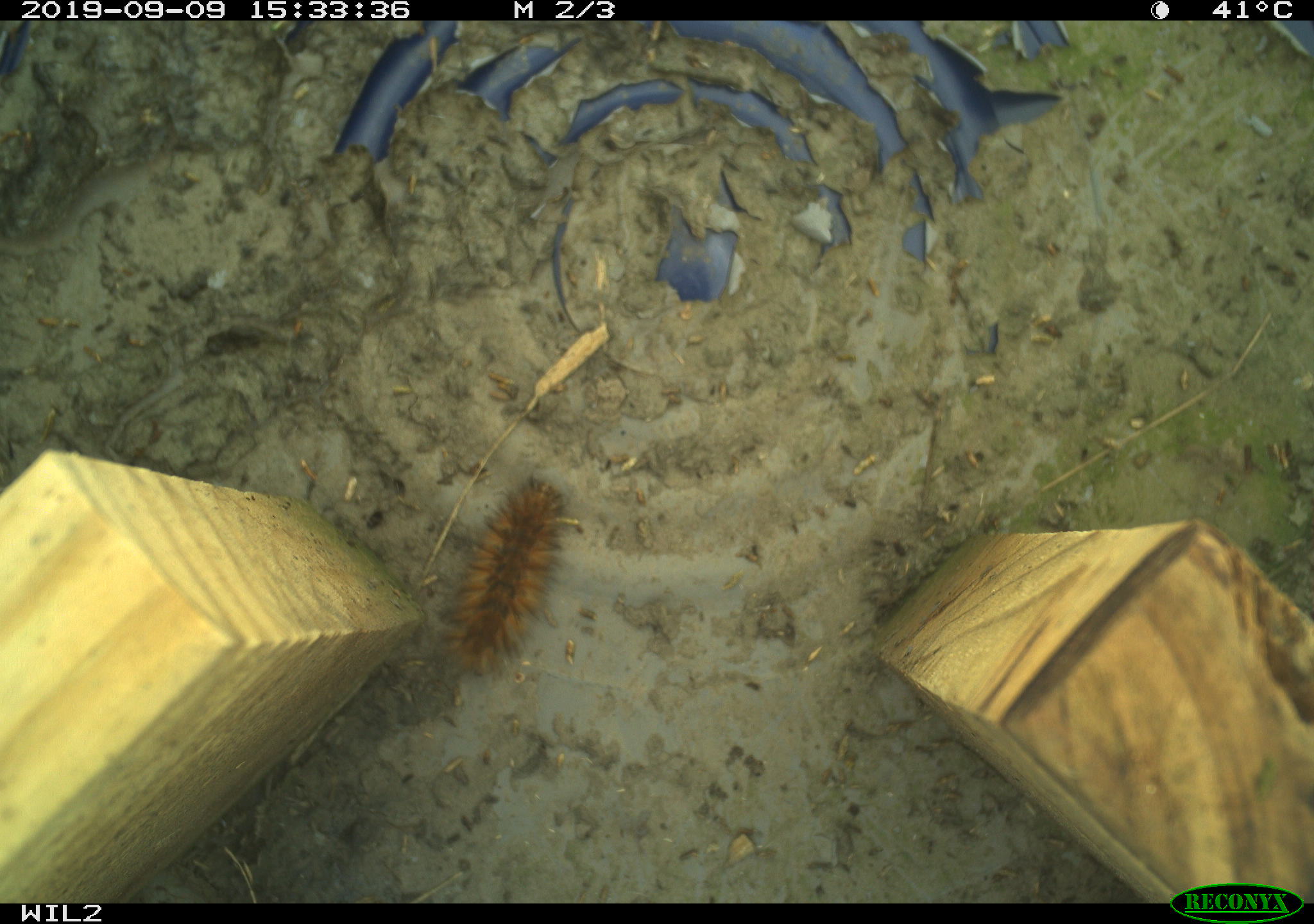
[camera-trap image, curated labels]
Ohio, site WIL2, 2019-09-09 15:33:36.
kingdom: Animalia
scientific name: Animalia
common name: animal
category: invertebrate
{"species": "invertebrate (animal) (Animalia)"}